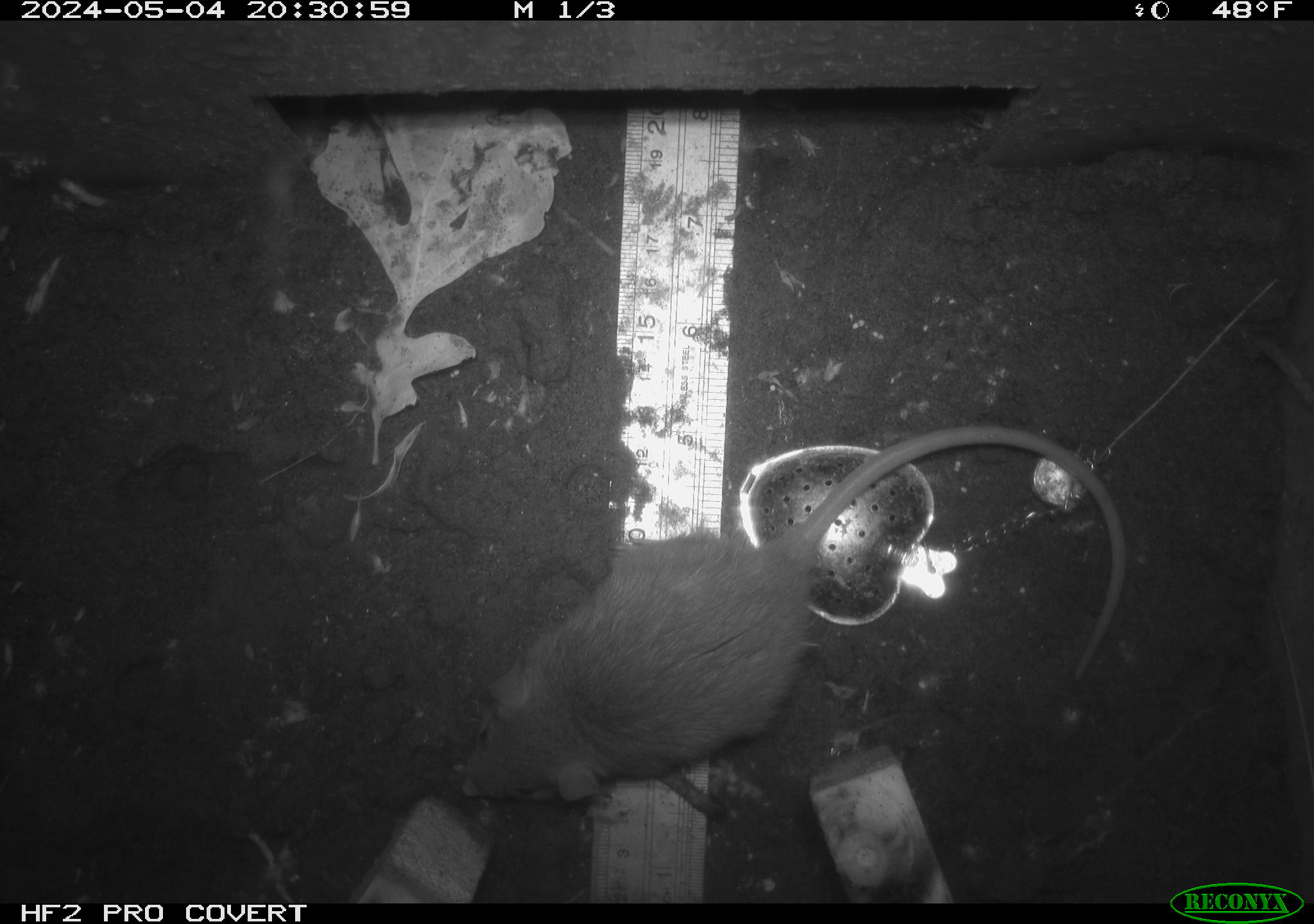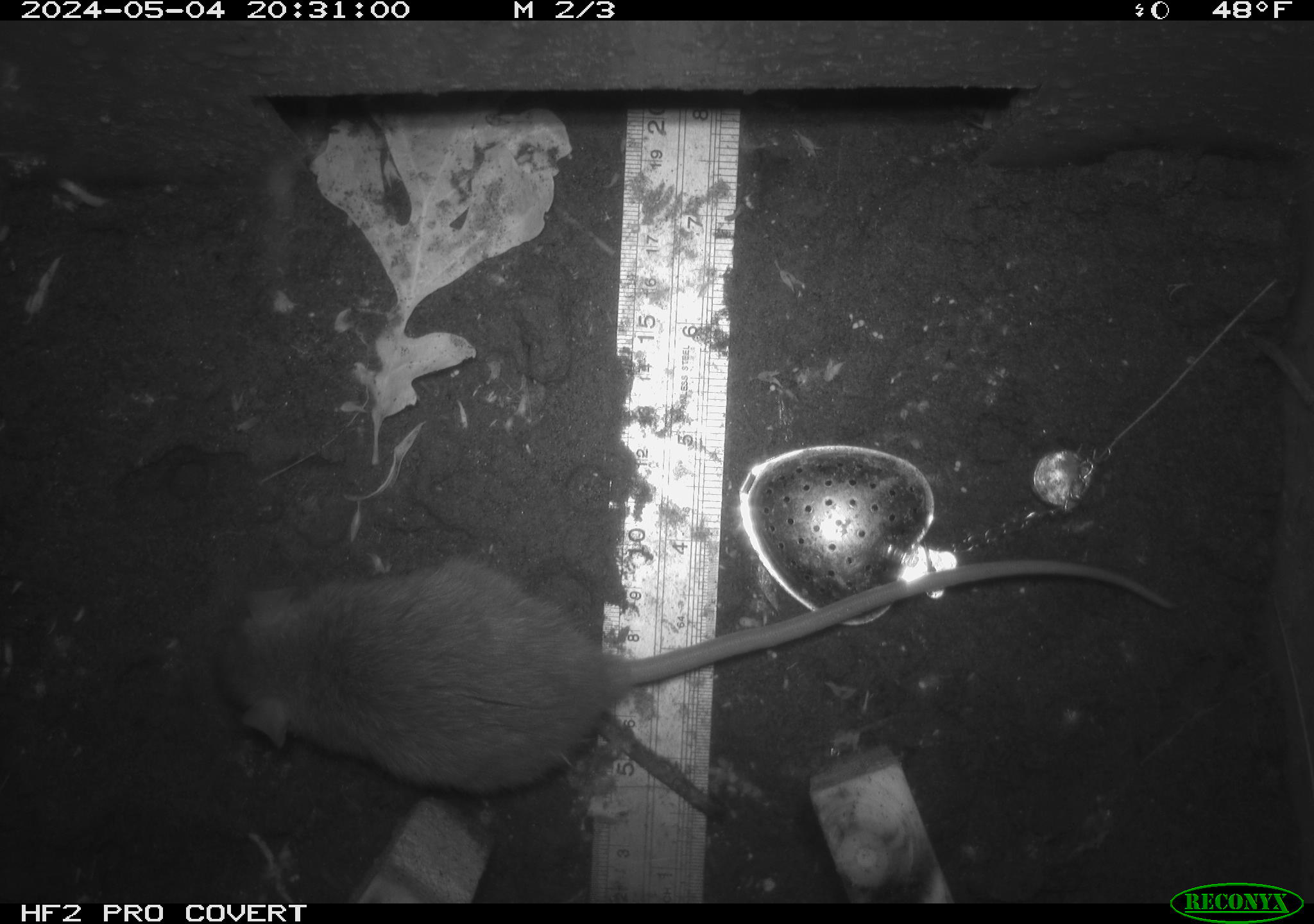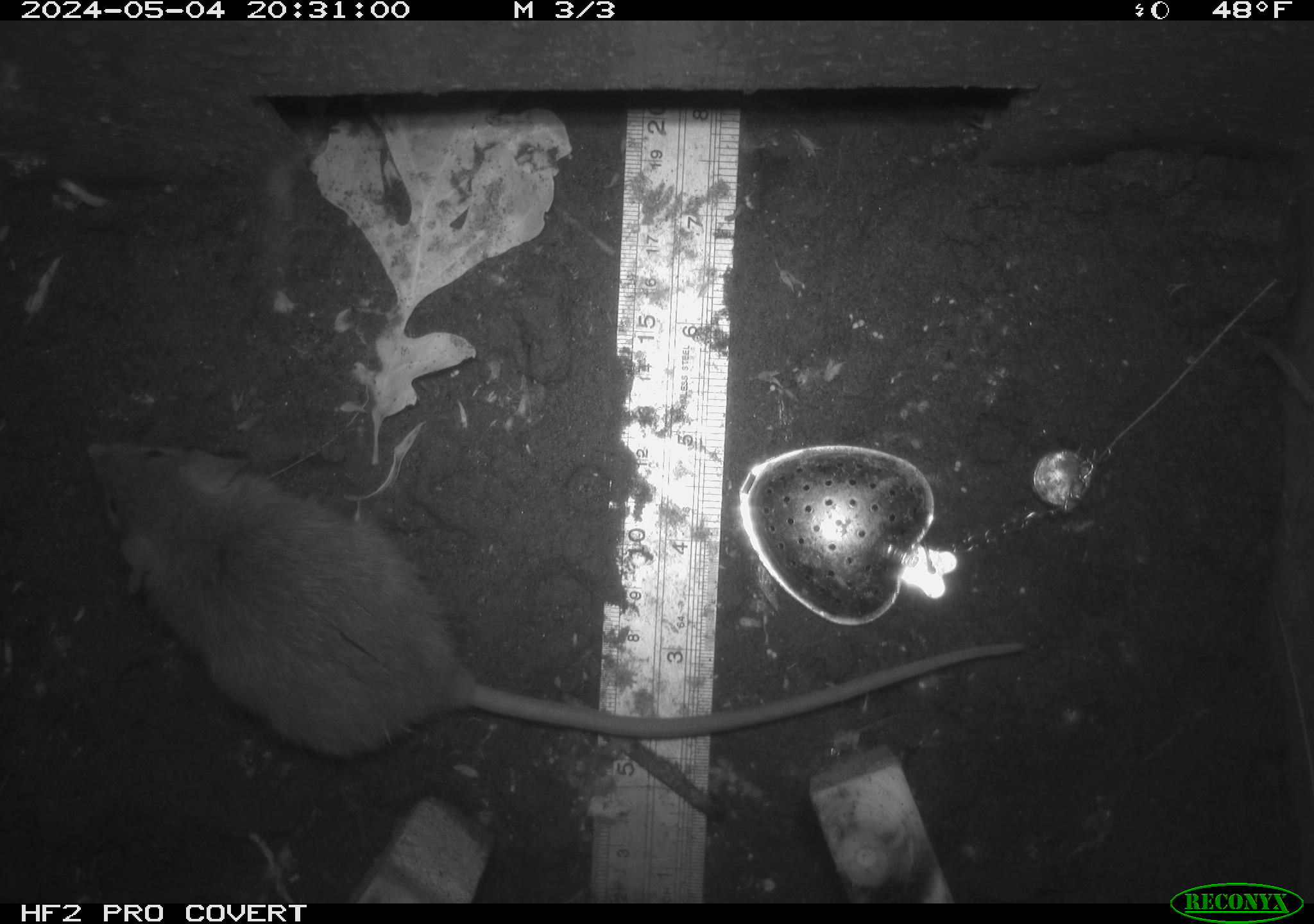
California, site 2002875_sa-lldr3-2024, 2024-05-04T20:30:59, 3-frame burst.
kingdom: Animalia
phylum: Chordata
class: Mammalia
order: Rodentia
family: Muridae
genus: Rattus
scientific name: Rattus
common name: rat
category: rattus species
Rattus species (rat) (Rattus).